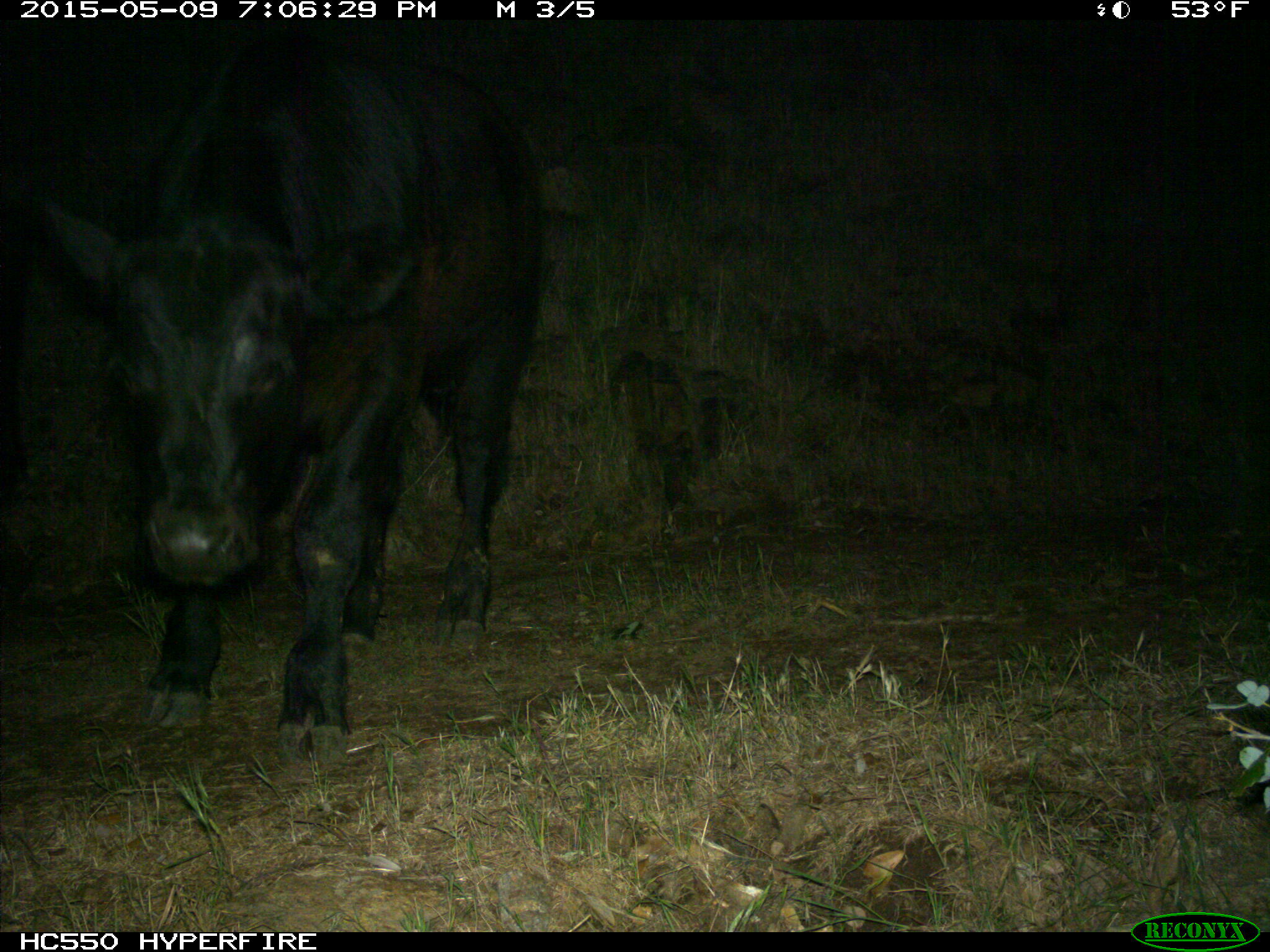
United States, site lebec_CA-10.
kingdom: Animalia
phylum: Chordata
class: Mammalia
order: Artiodactyla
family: Bovidae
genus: Bos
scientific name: Bos taurus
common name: domestic cow